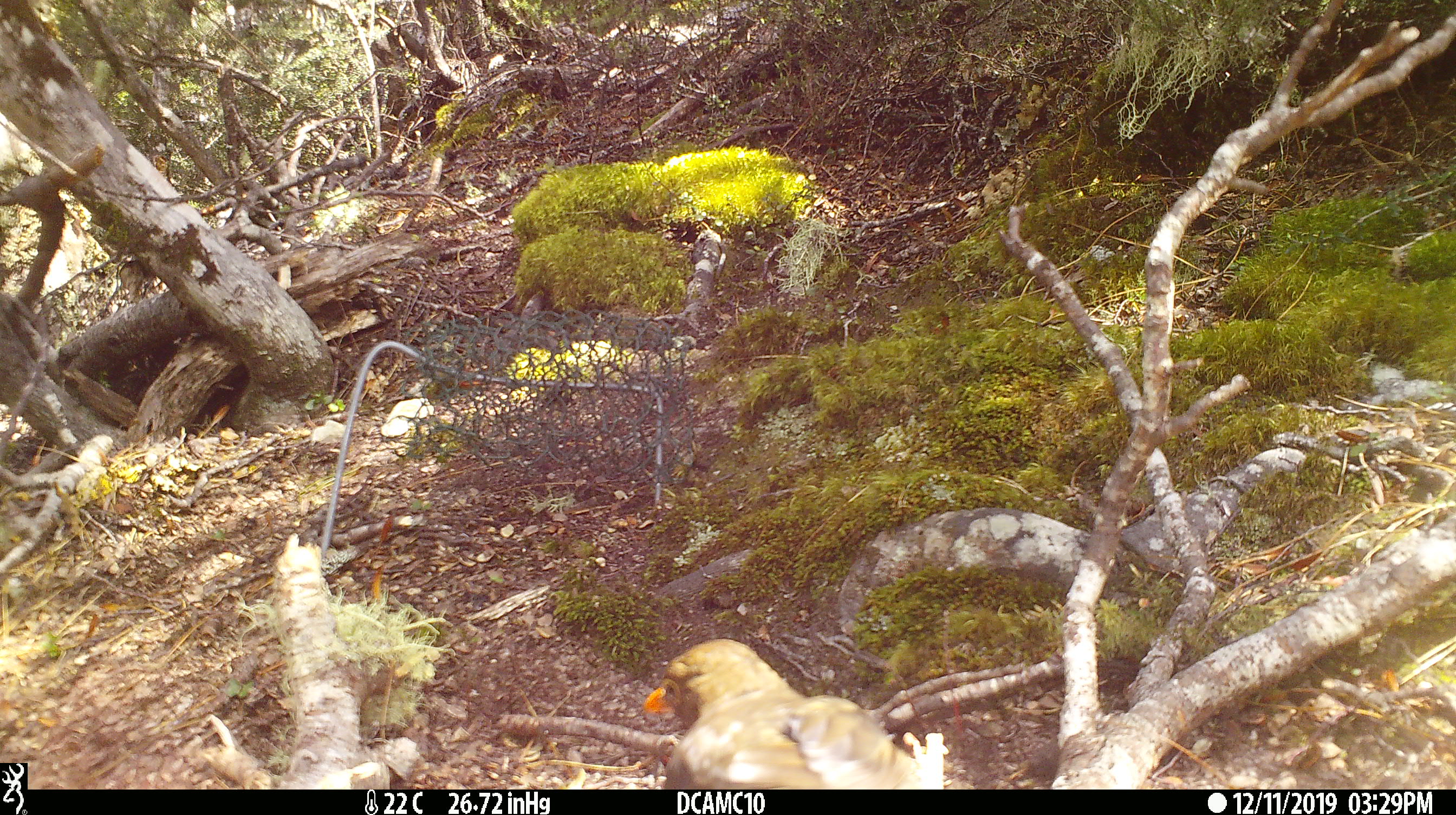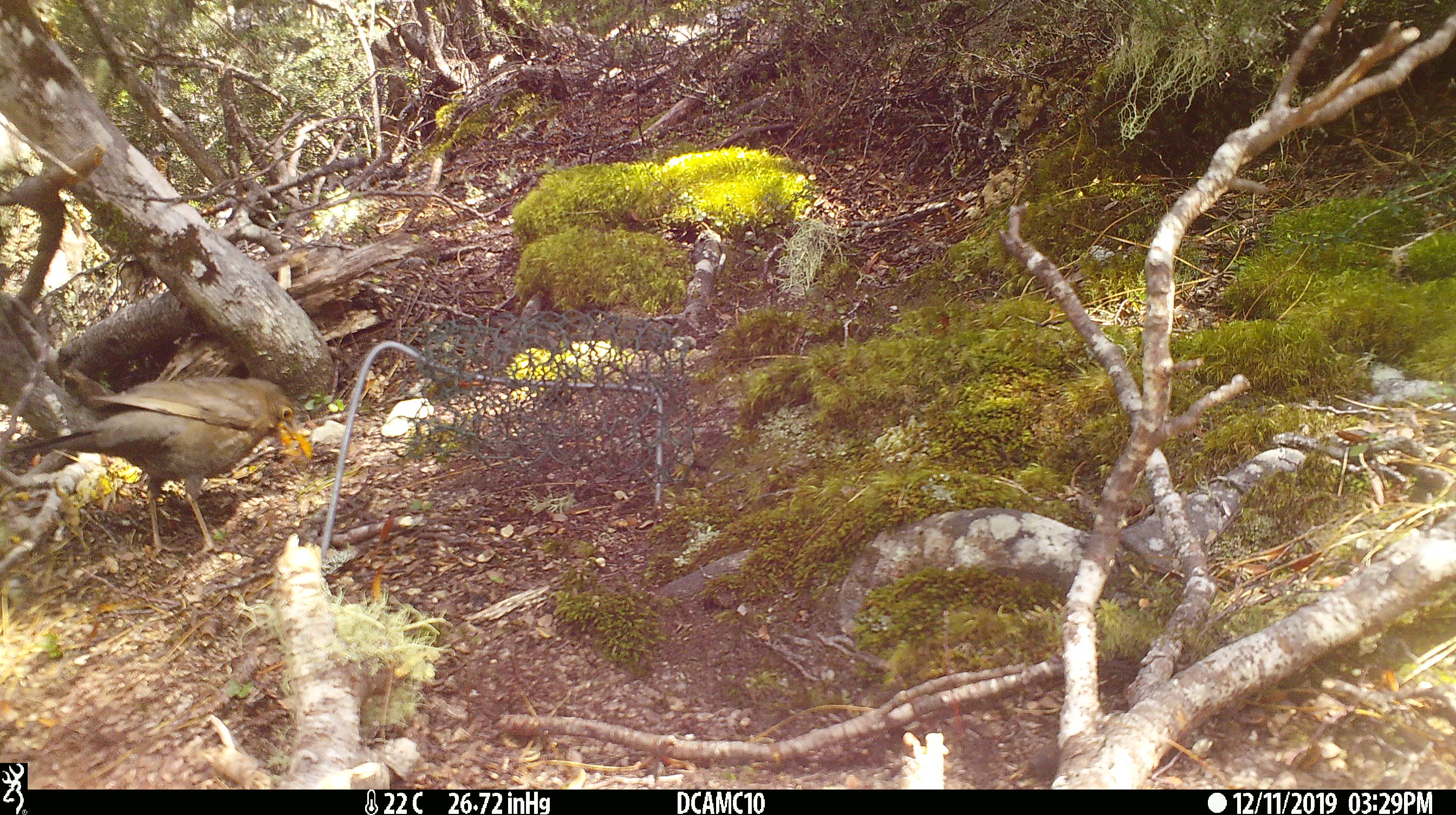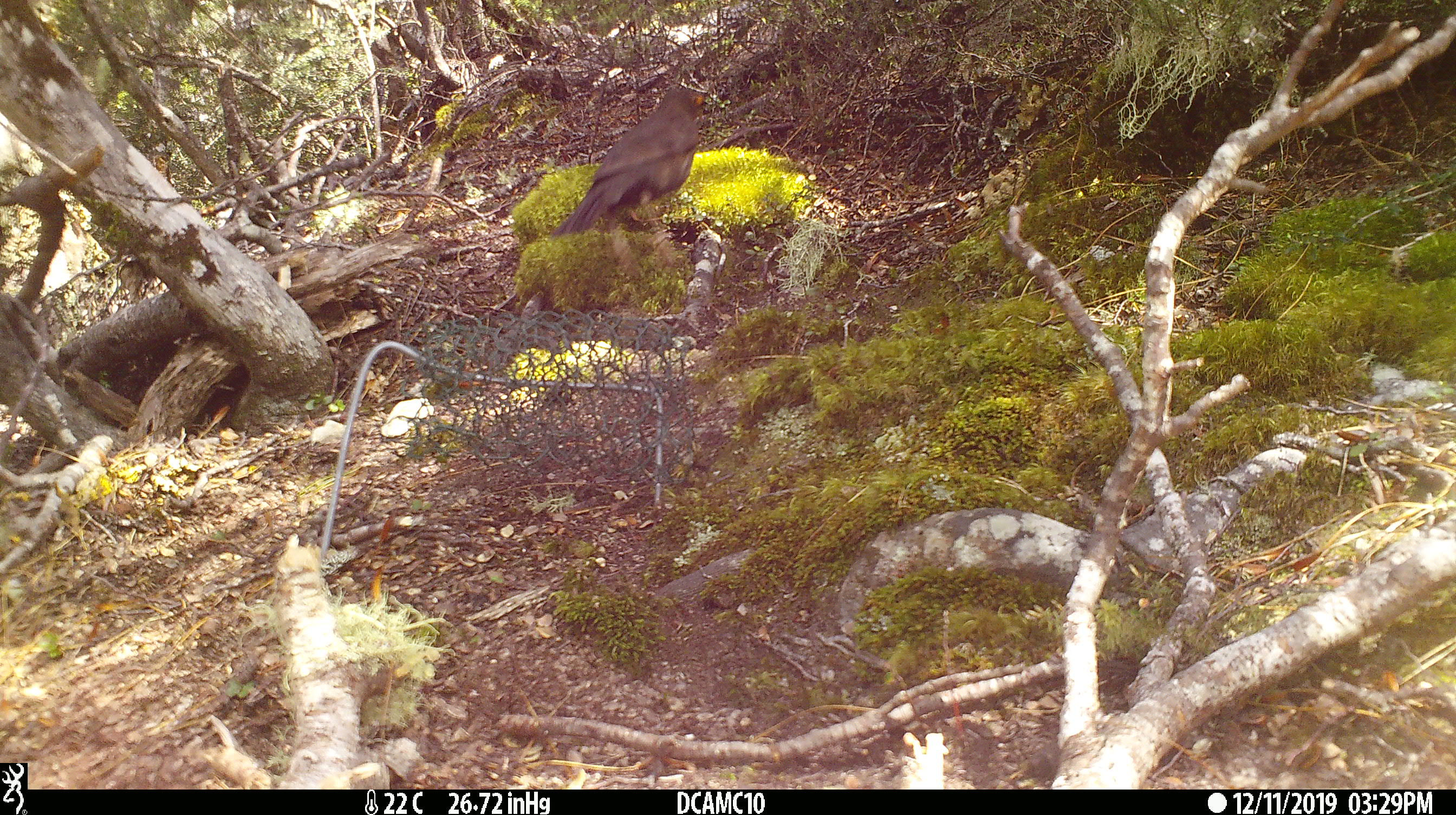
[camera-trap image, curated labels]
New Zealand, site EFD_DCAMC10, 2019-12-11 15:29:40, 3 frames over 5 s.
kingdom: Animalia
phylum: Chordata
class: Aves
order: Passeriformes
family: Turdidae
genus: Turdus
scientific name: Turdus merula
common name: eurasian blackbird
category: blackbird